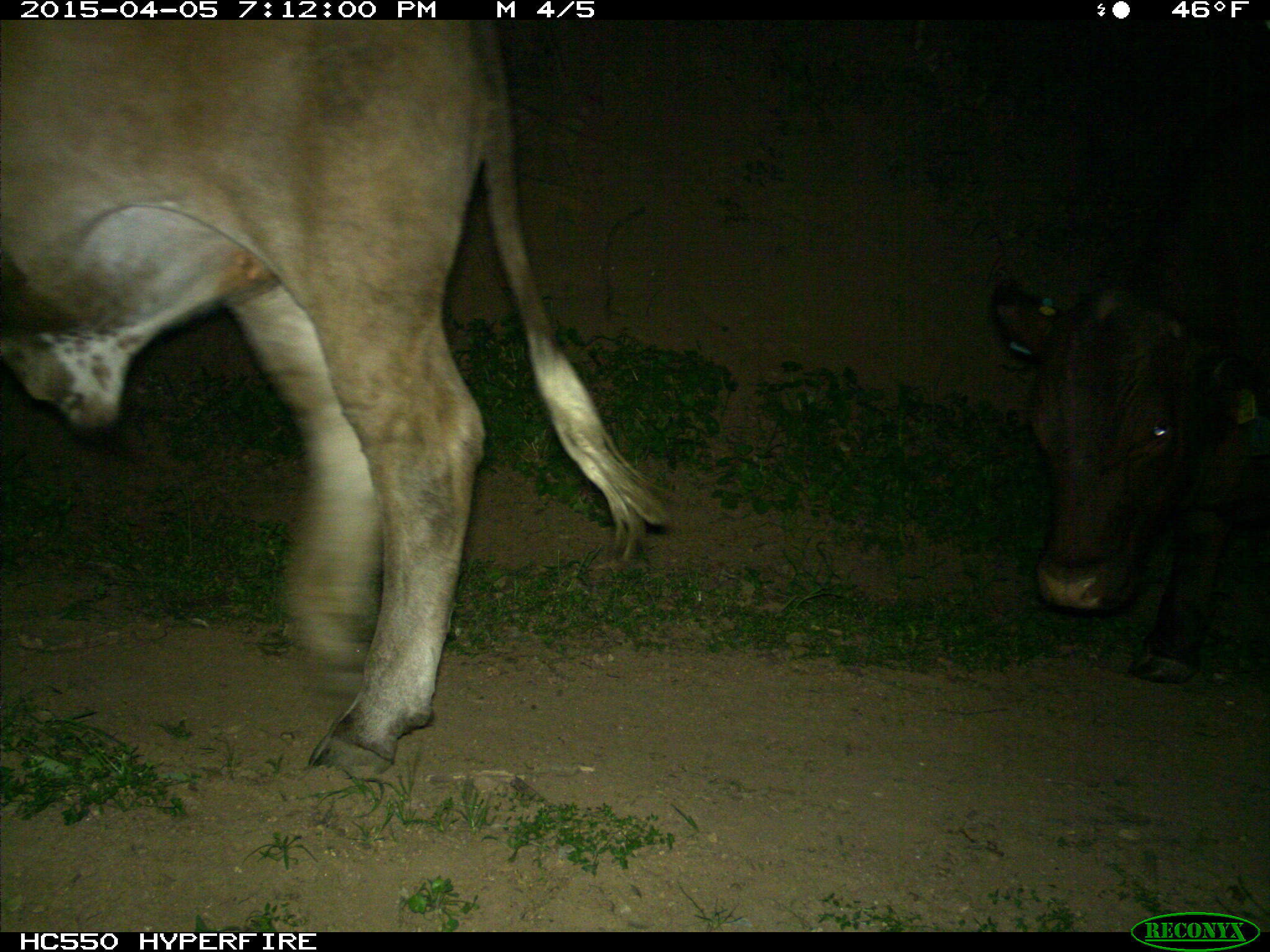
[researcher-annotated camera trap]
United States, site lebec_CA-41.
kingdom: Animalia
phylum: Chordata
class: Mammalia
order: Artiodactyla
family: Bovidae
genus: Bos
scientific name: Bos taurus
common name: domestic cow